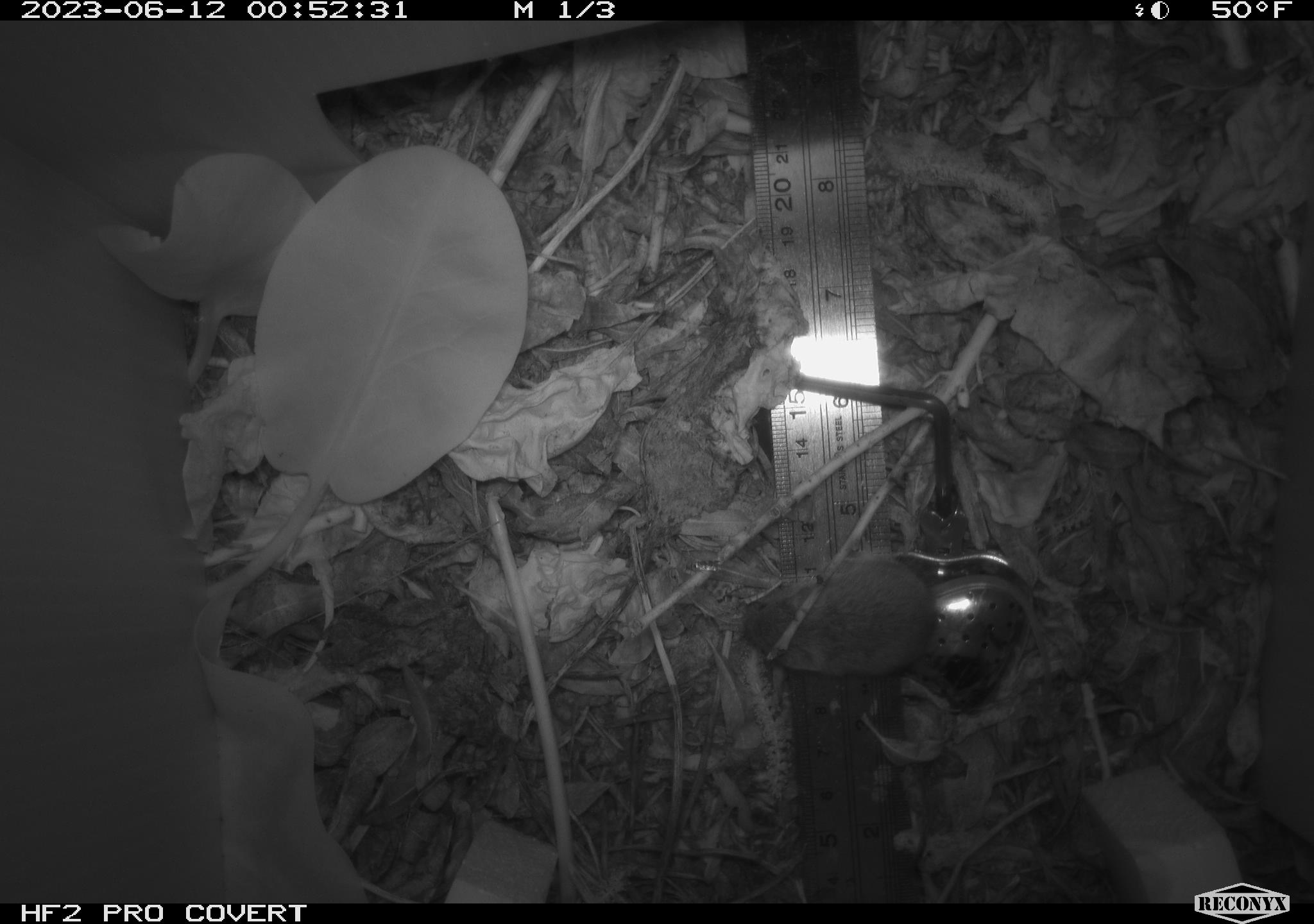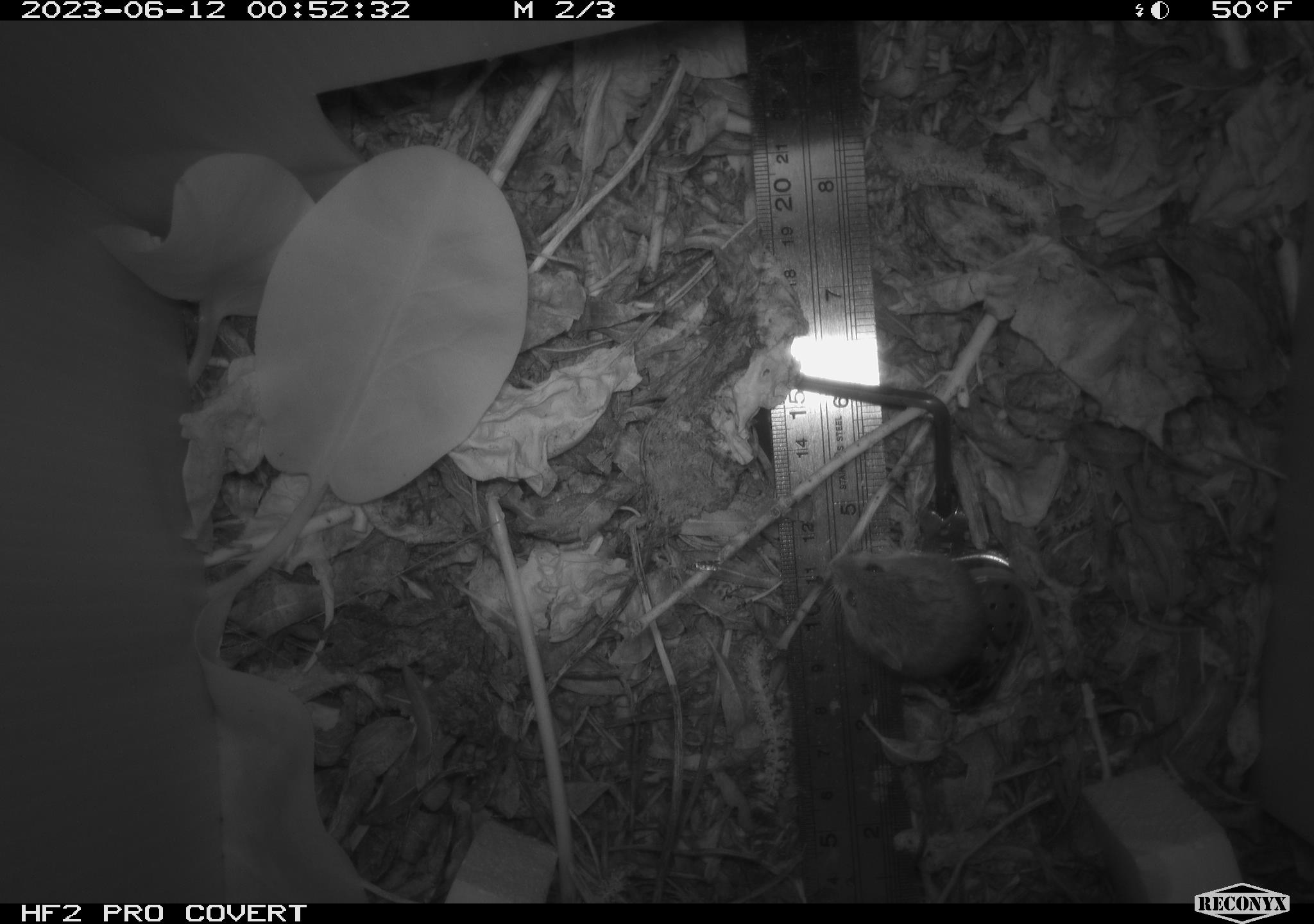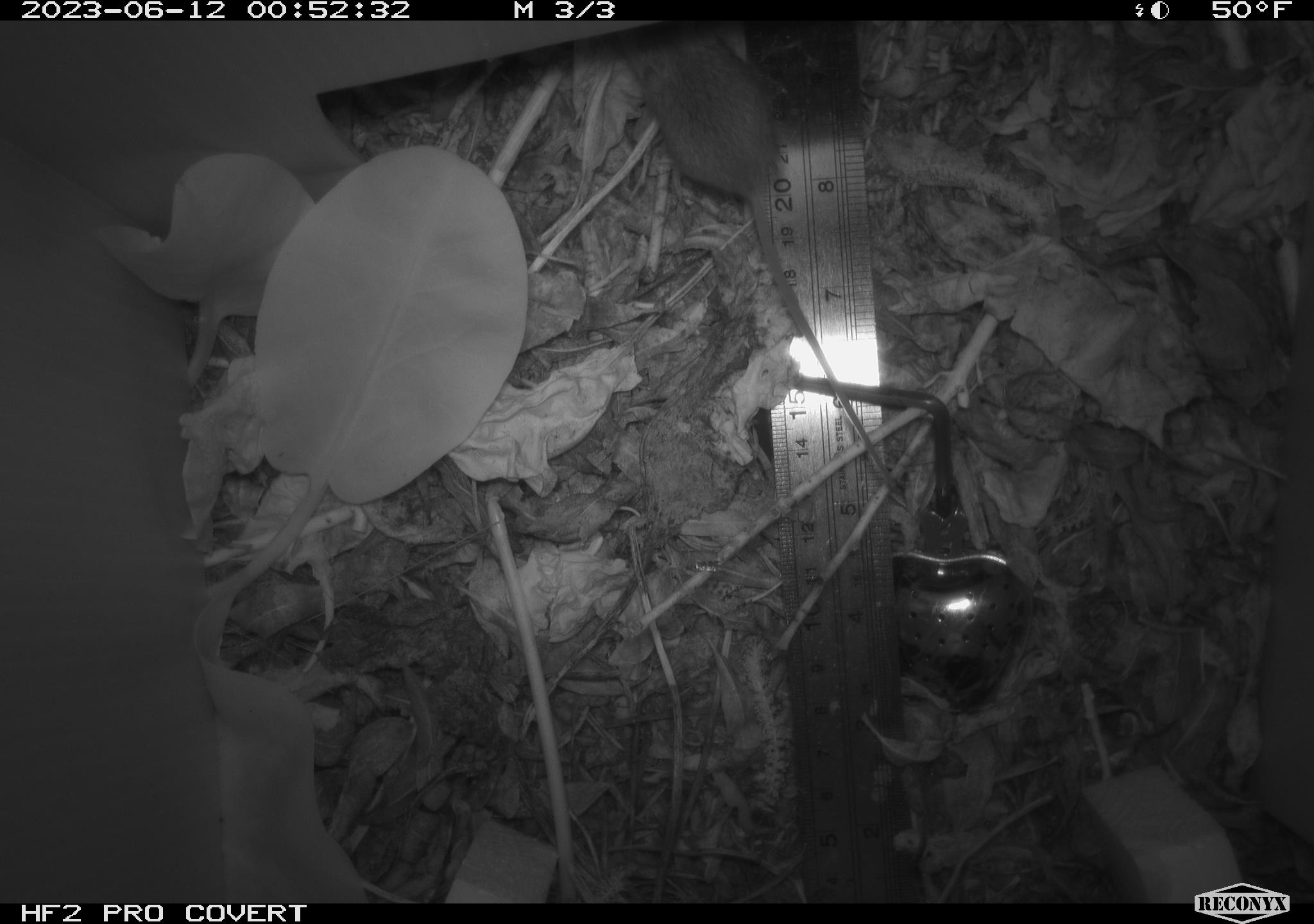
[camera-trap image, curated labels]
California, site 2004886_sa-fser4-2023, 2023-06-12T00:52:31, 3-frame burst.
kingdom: Animalia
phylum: Chordata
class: Mammalia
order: Rodentia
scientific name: Rodentia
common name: mouse species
Mouse species (Rodentia).